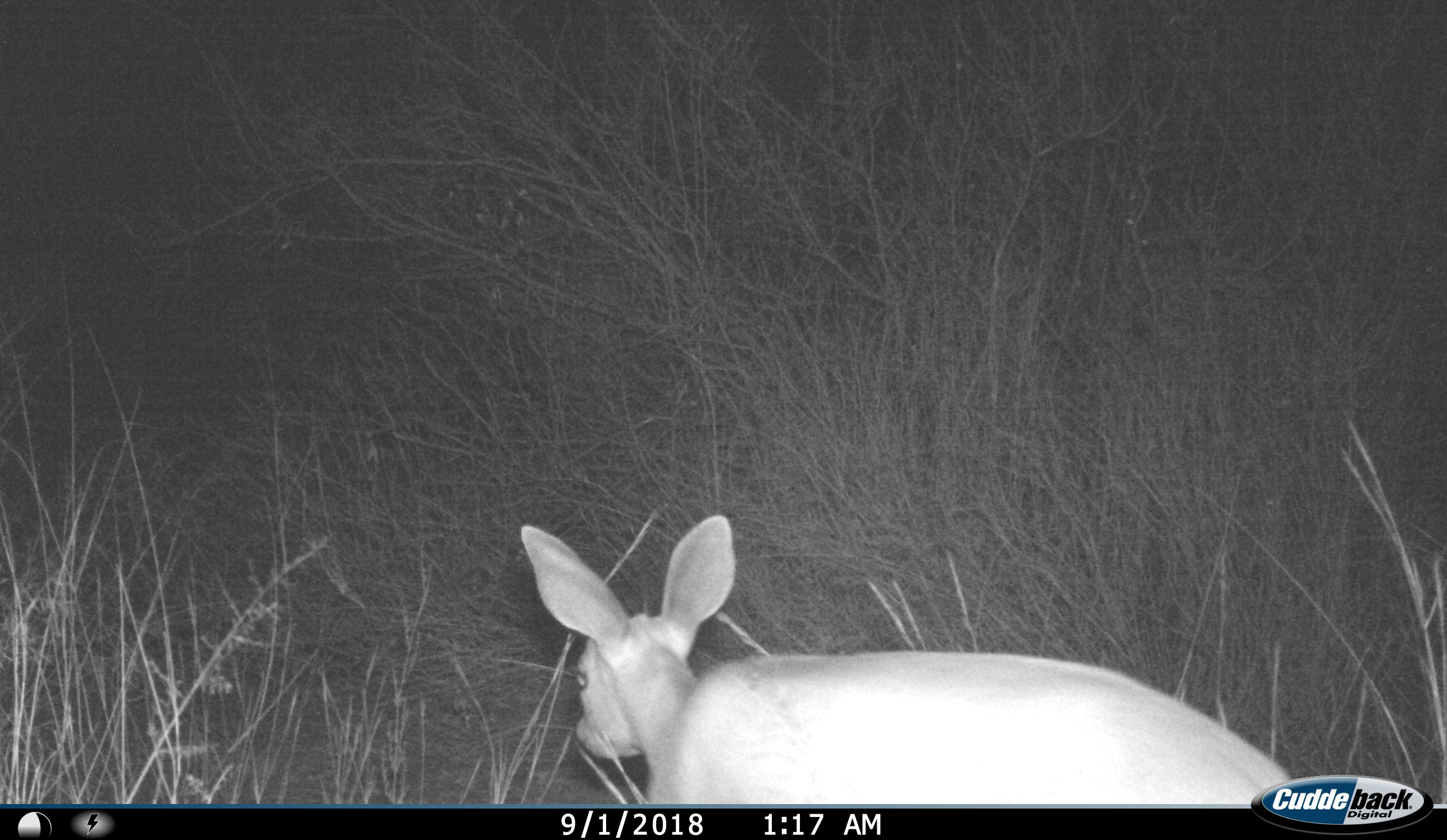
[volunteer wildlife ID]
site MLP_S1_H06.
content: unidentified animal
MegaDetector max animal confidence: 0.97